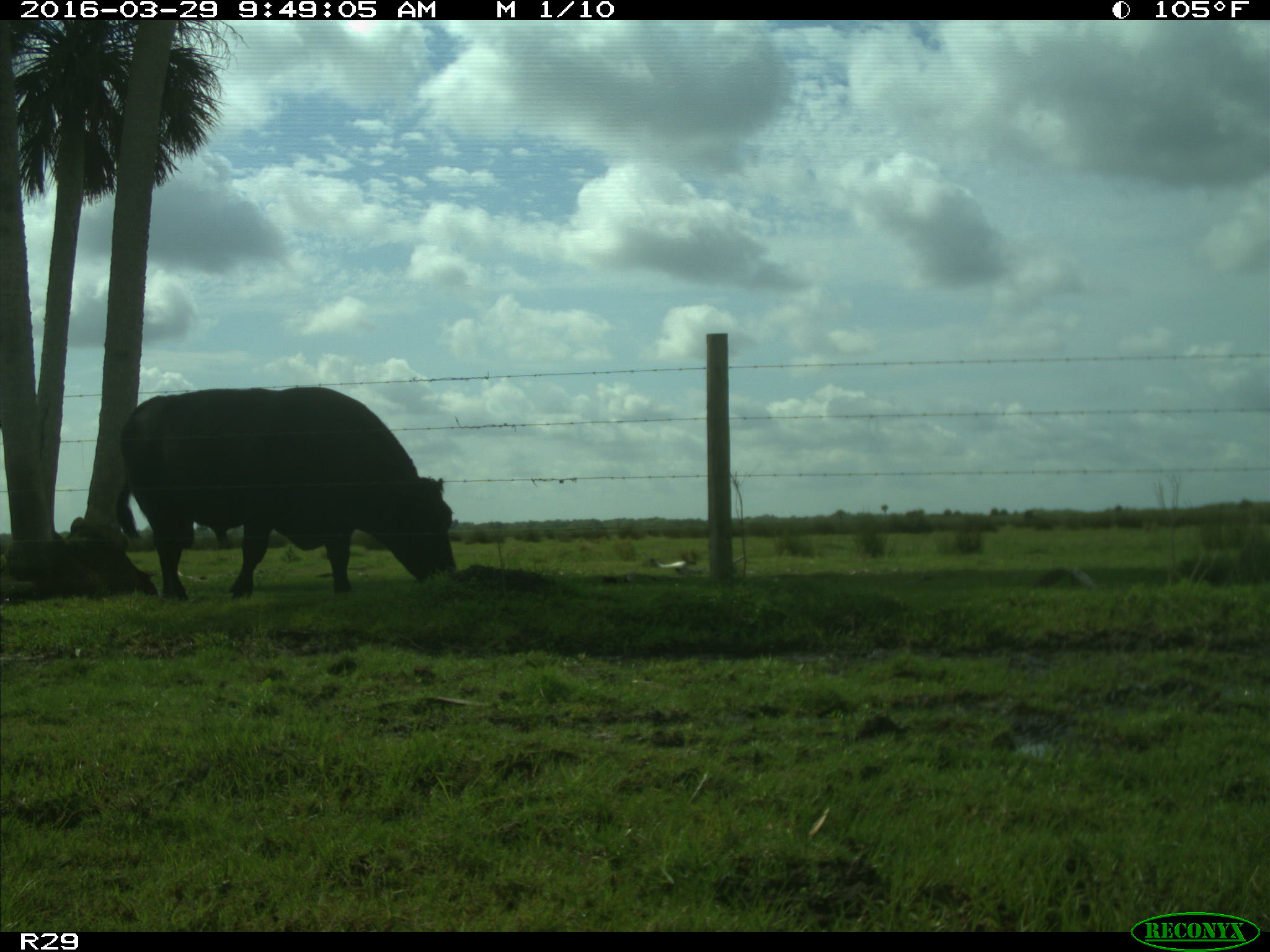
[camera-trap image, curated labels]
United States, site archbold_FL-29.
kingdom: Animalia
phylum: Chordata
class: Mammalia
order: Artiodactyla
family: Bovidae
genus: Bos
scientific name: Bos taurus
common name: domestic cow